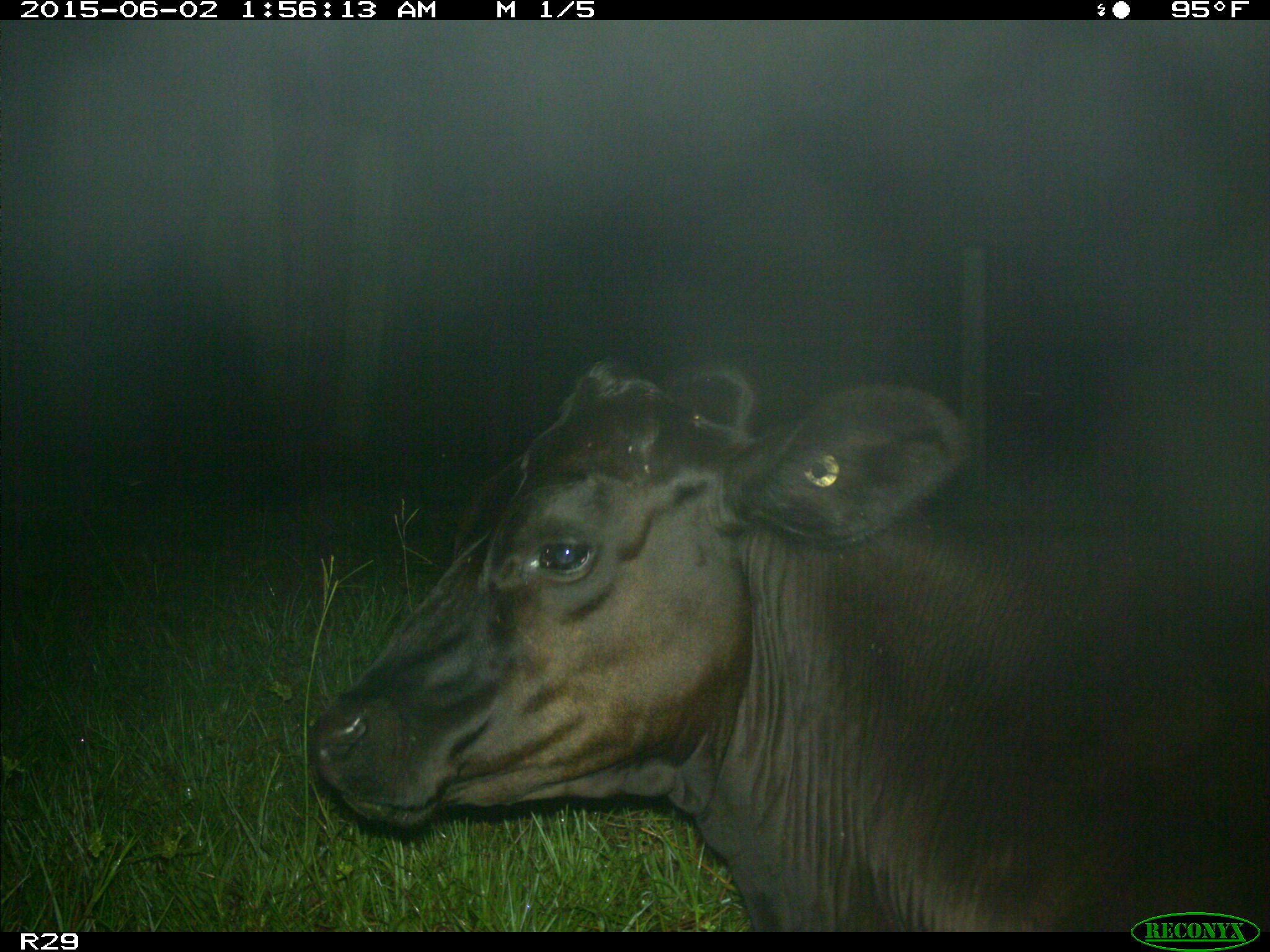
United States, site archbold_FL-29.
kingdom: Animalia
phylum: Chordata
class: Mammalia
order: Artiodactyla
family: Bovidae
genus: Bos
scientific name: Bos taurus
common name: domestic cow